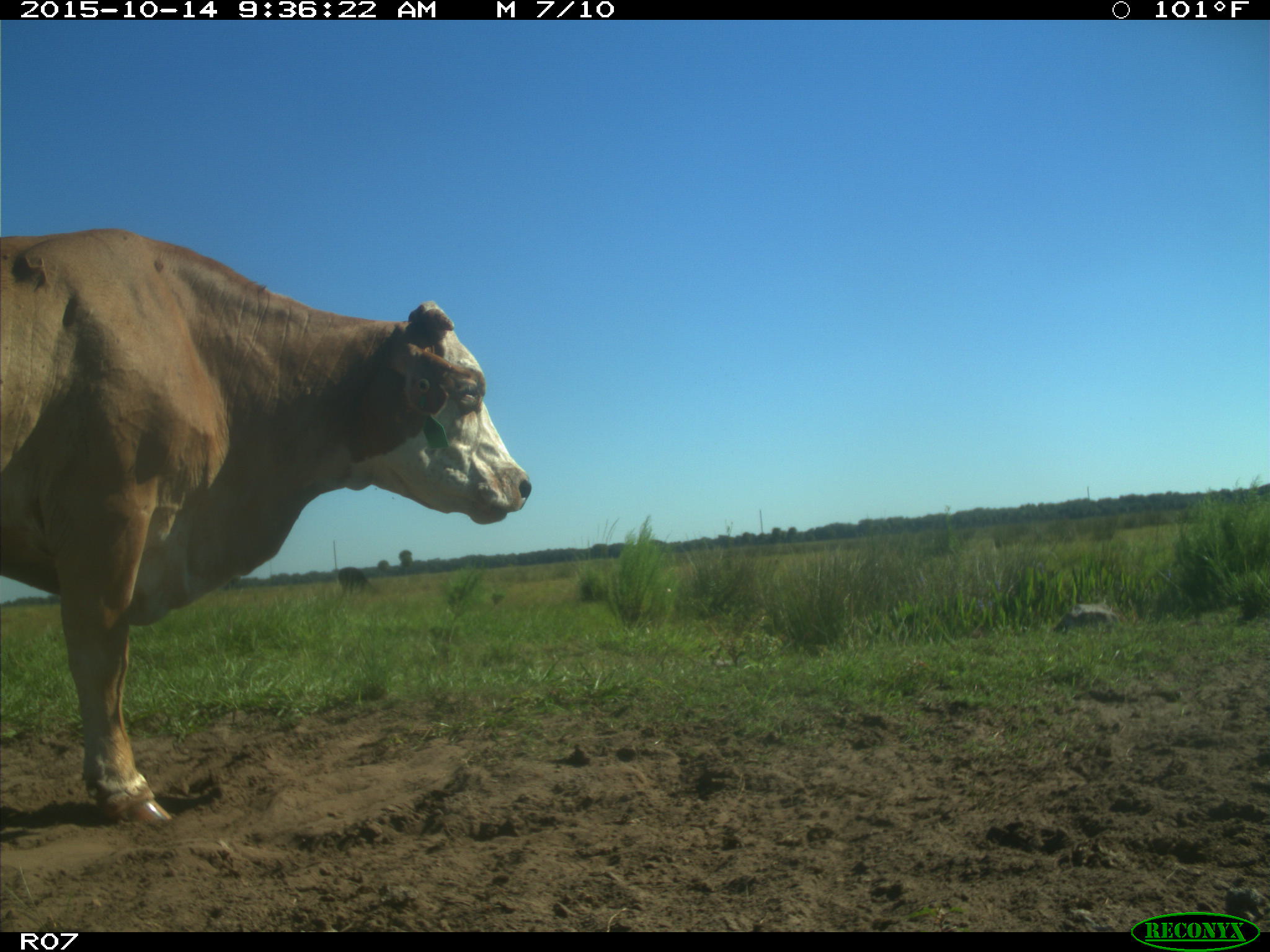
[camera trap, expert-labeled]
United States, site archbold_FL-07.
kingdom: Animalia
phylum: Chordata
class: Mammalia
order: Artiodactyla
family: Bovidae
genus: Bos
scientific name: Bos taurus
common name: domestic cow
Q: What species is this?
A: Bos taurus (domestic cow).